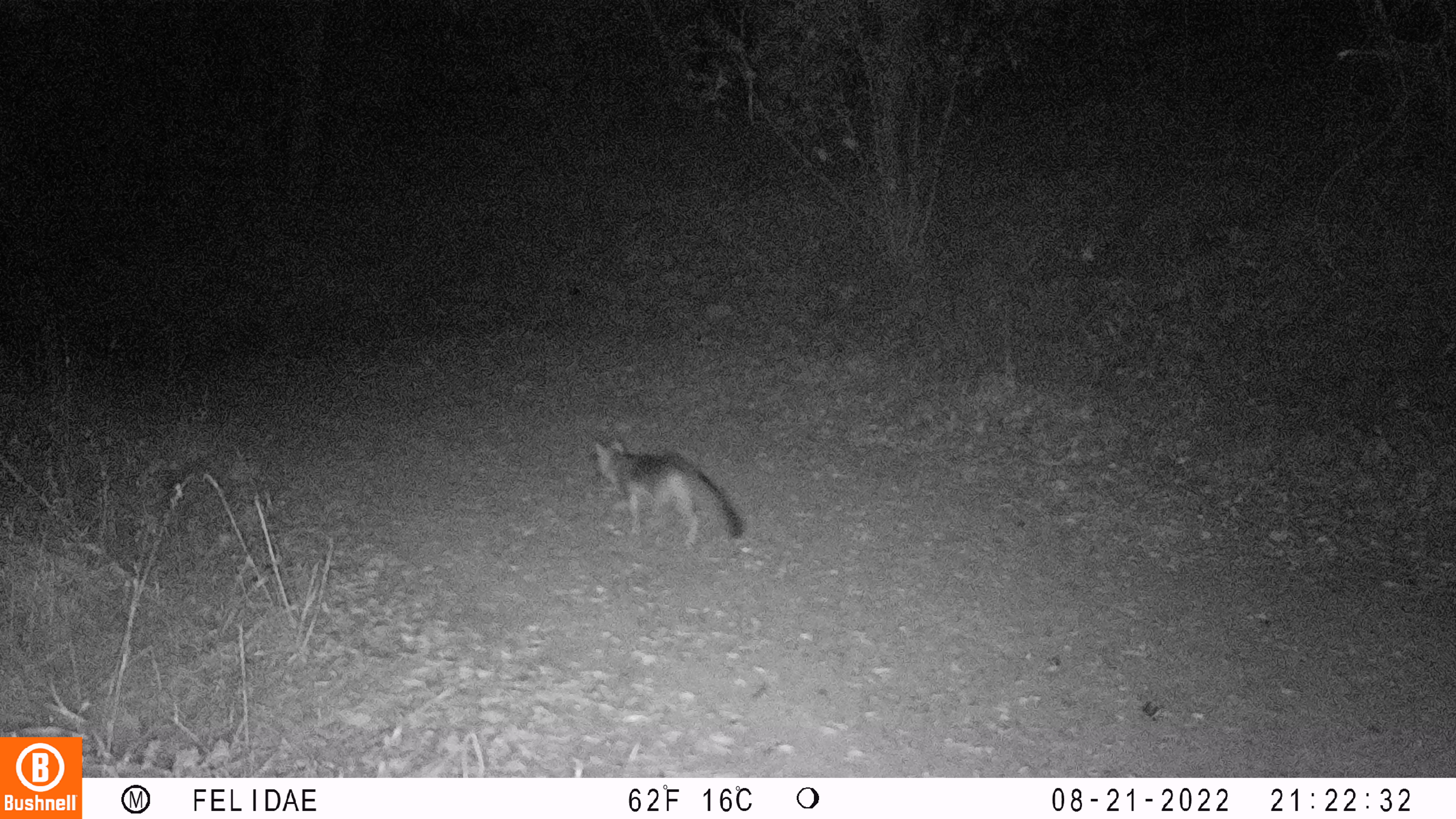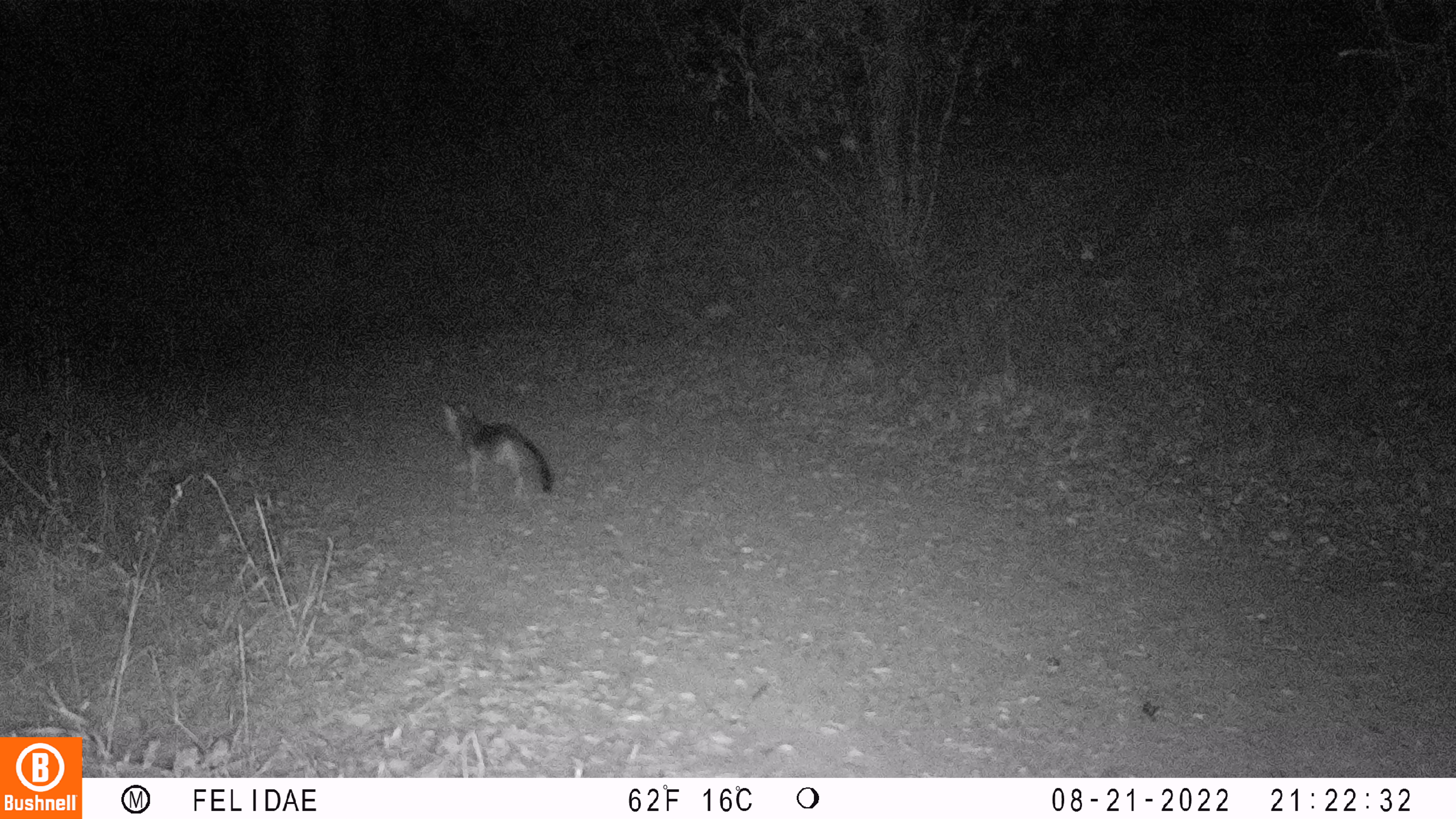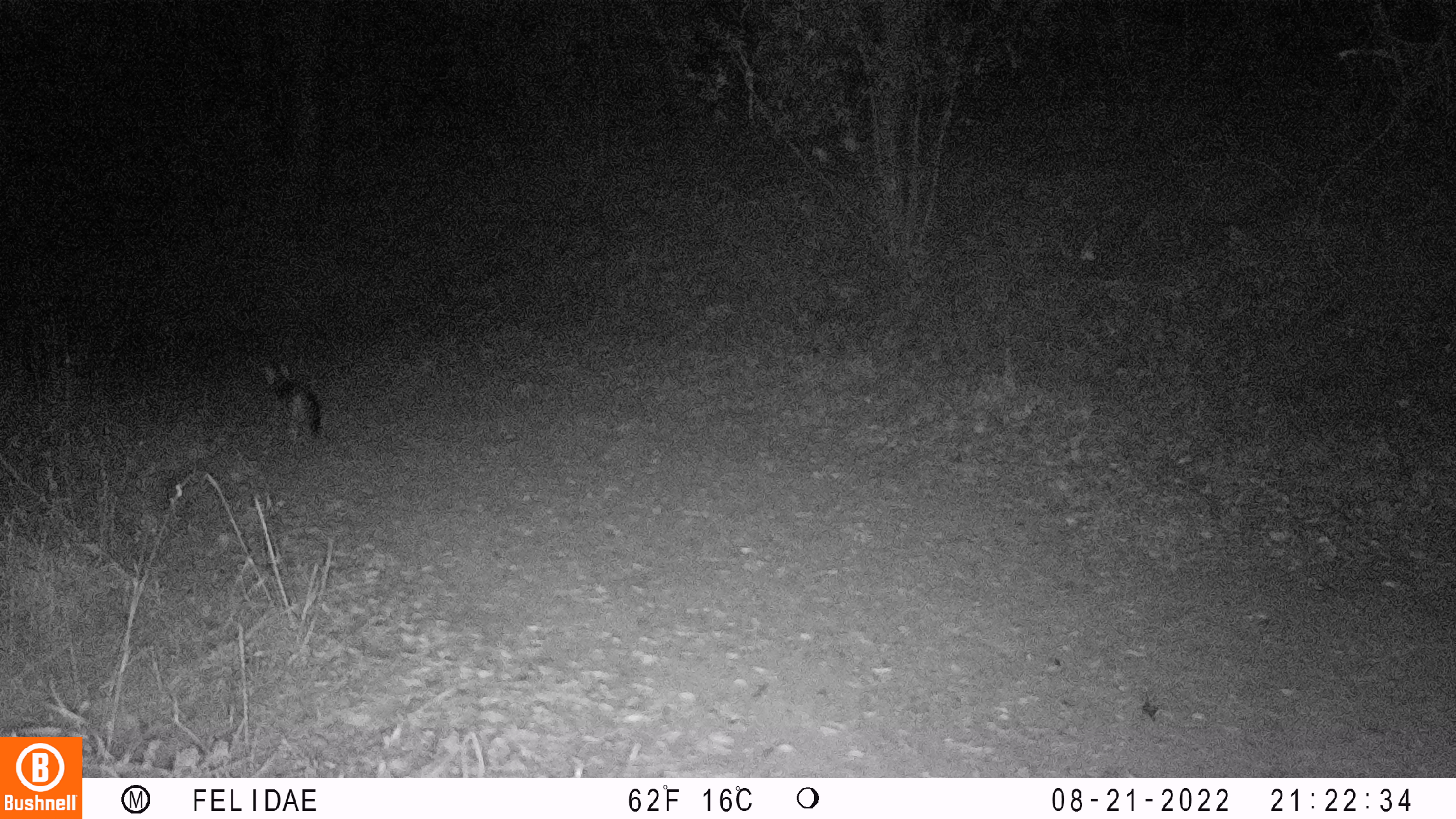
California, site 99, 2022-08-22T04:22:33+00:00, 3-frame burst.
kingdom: Animalia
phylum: Chordata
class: Mammalia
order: Carnivora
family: Canidae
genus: Urocyon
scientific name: Urocyon cinereoargenteus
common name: gray fox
Gray fox (Urocyon cinereoargenteus).